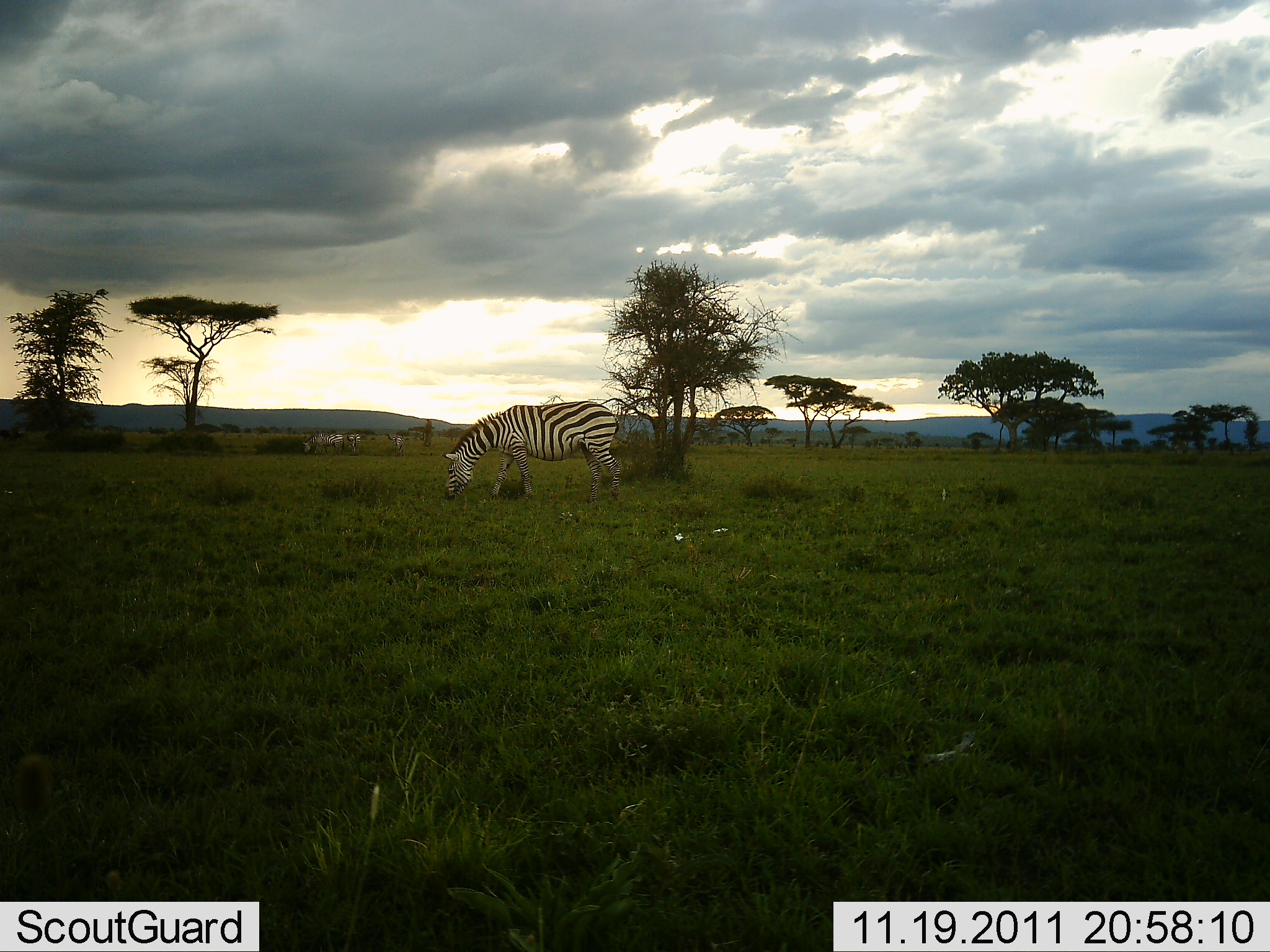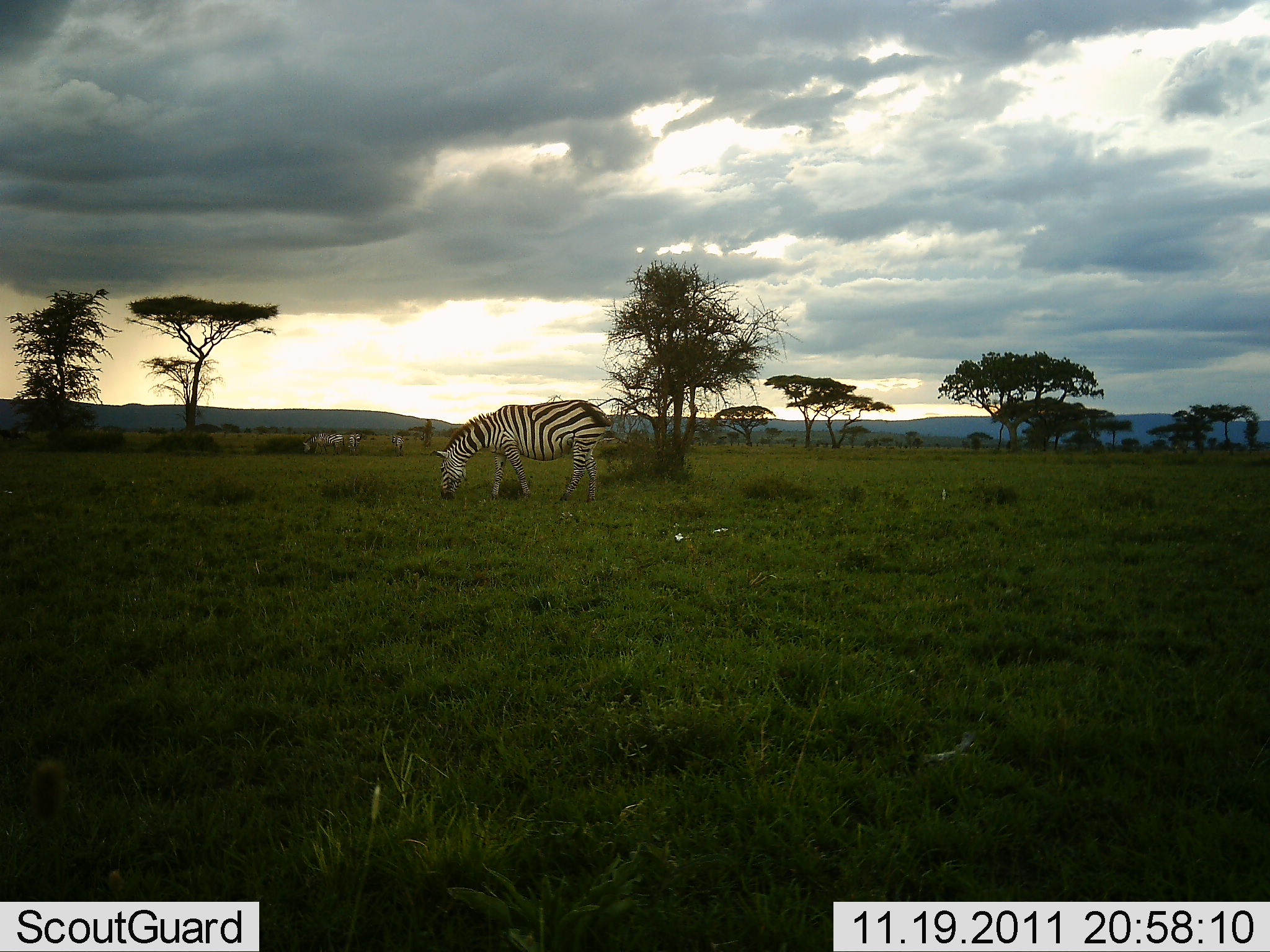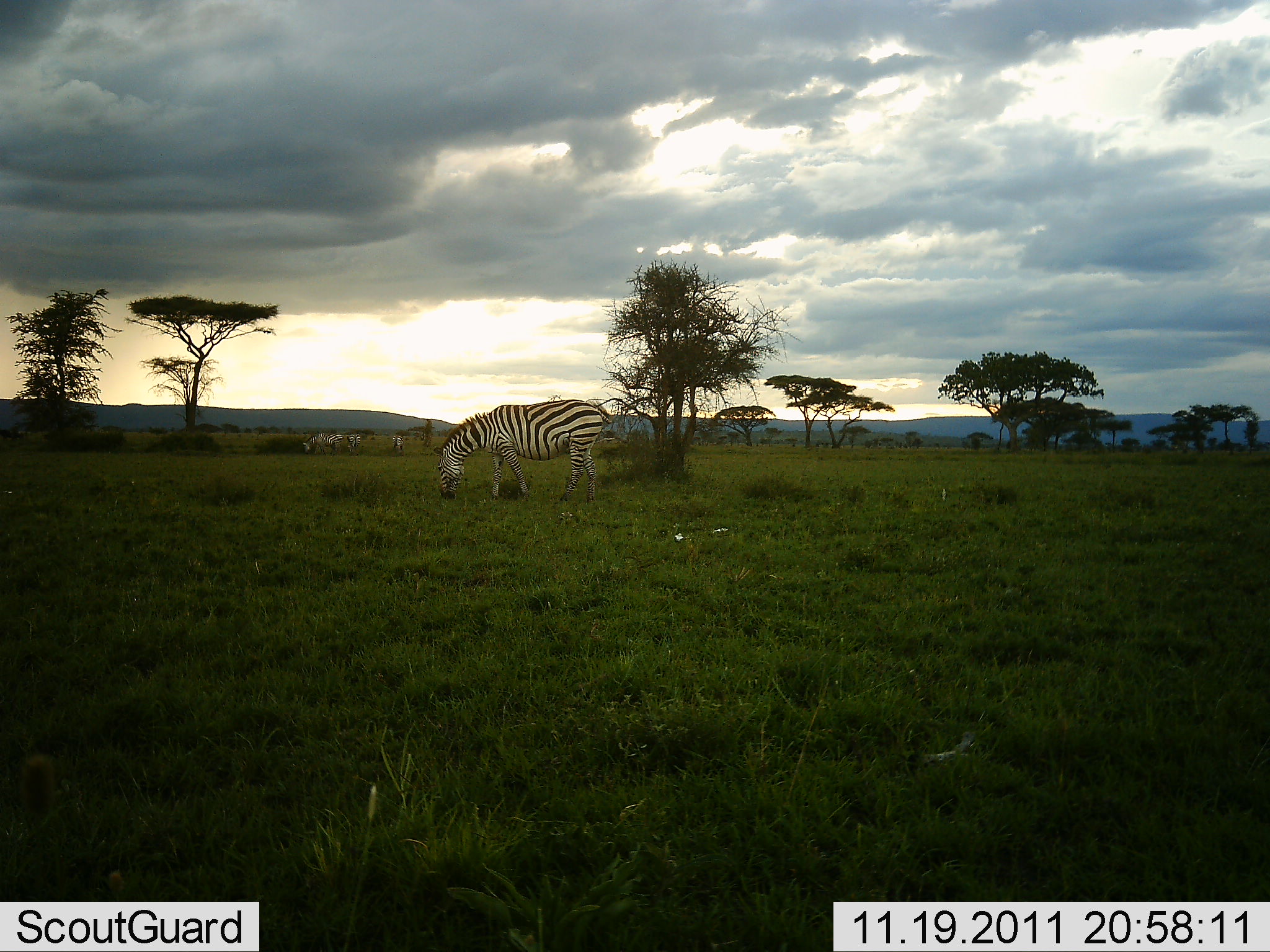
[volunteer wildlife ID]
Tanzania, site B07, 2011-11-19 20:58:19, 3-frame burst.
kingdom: Animalia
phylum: Chordata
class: Mammalia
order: Perissodactyla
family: Equidae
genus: Equus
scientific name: Equus quagga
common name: plains zebra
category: zebra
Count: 1.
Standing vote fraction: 38%.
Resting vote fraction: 0%.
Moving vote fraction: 8%.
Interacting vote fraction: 0%.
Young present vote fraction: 0%.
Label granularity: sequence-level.